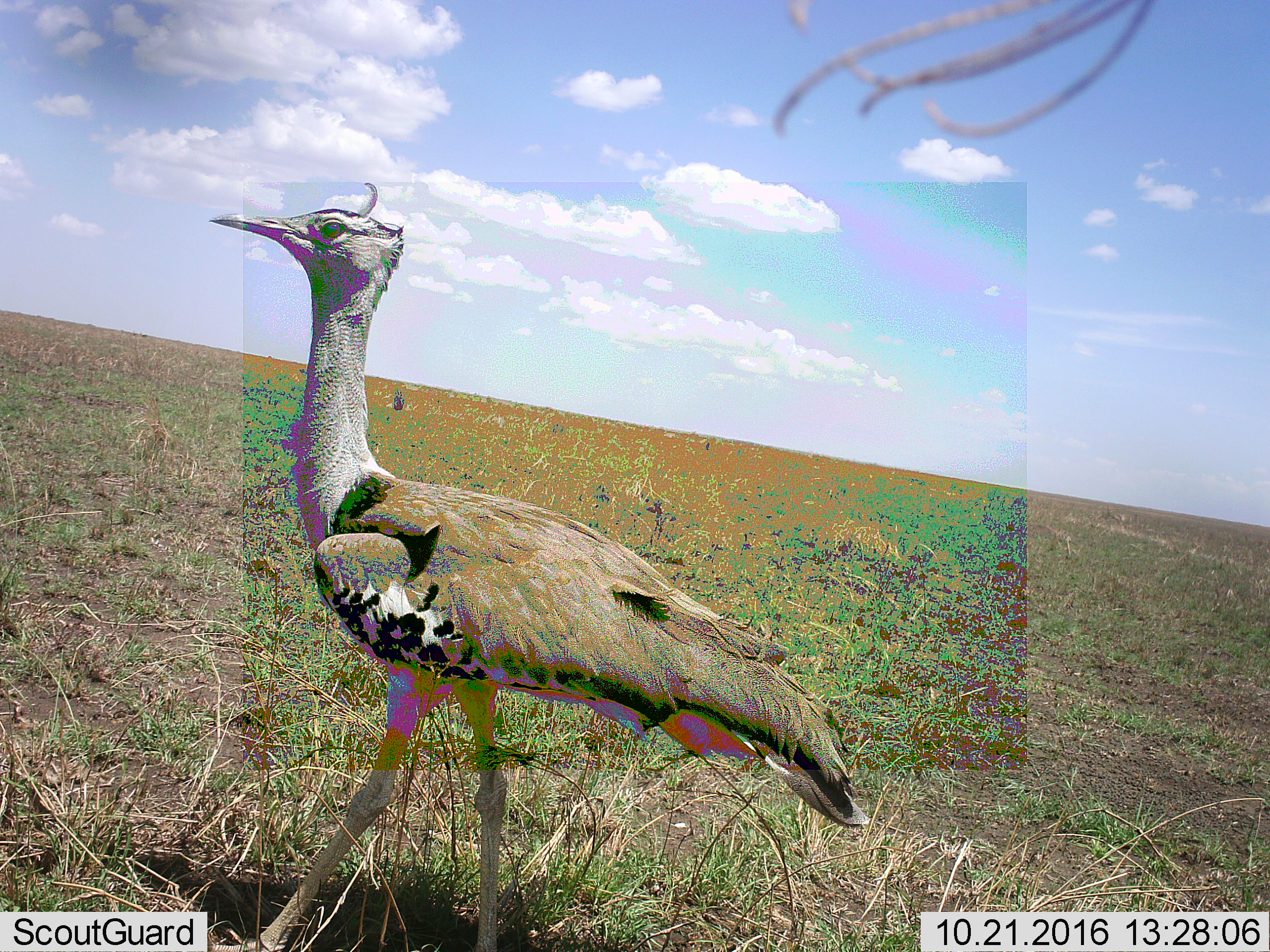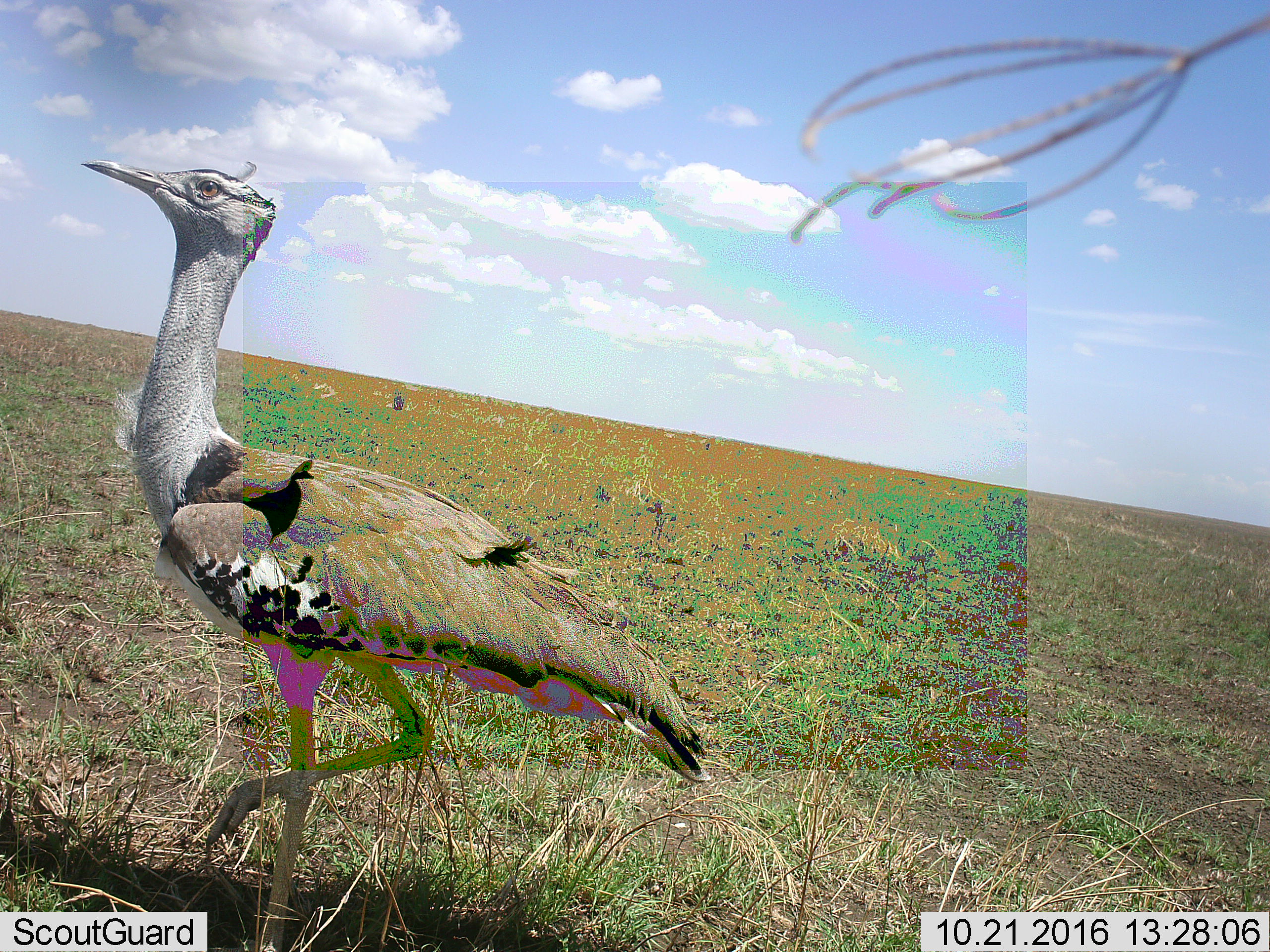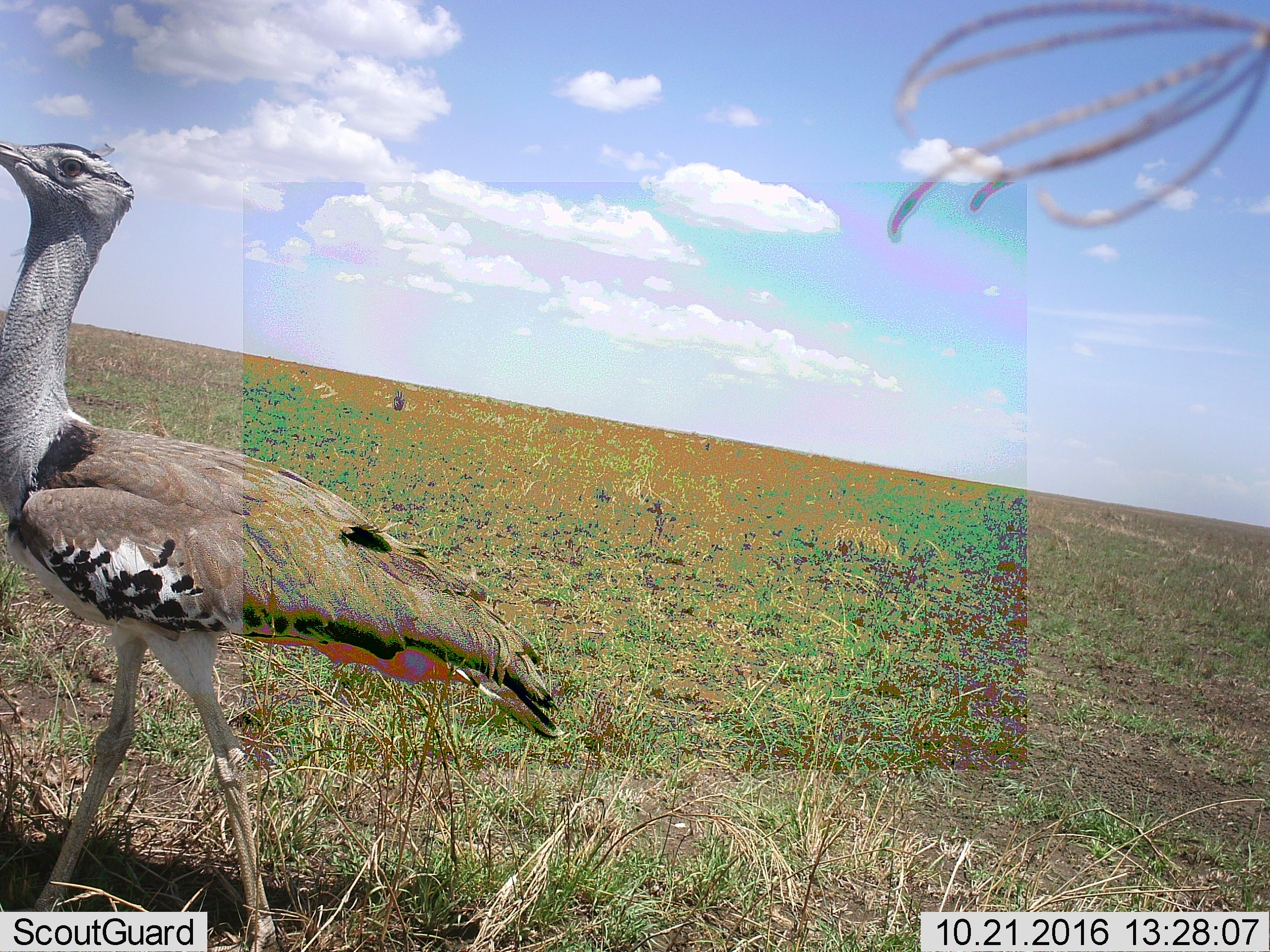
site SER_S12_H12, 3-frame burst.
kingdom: Animalia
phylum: Chordata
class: Aves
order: Otidiformes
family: Otididae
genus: Ardeotis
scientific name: Ardeotis kori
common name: kori bustard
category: bustardkori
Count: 1.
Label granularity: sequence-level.